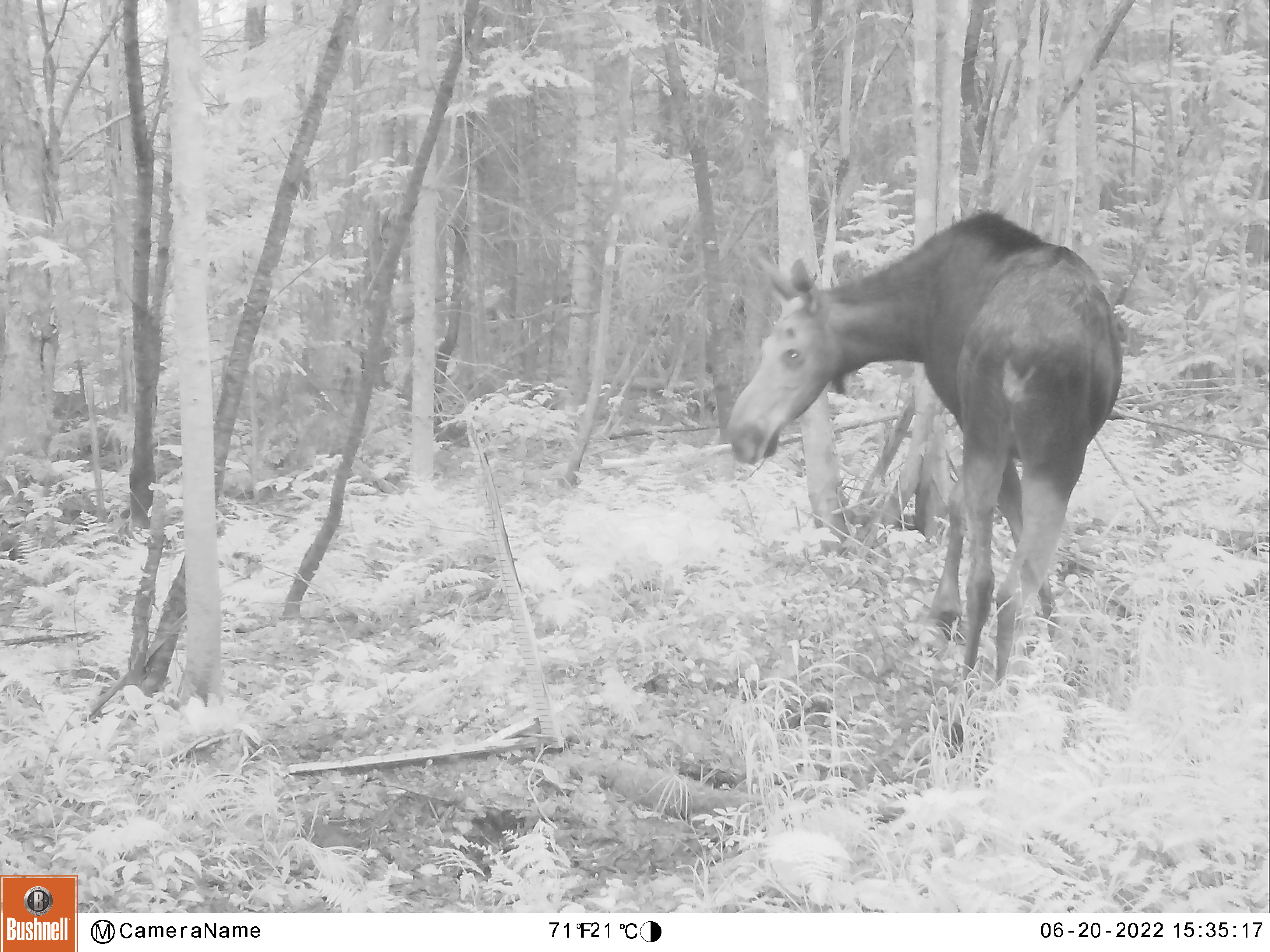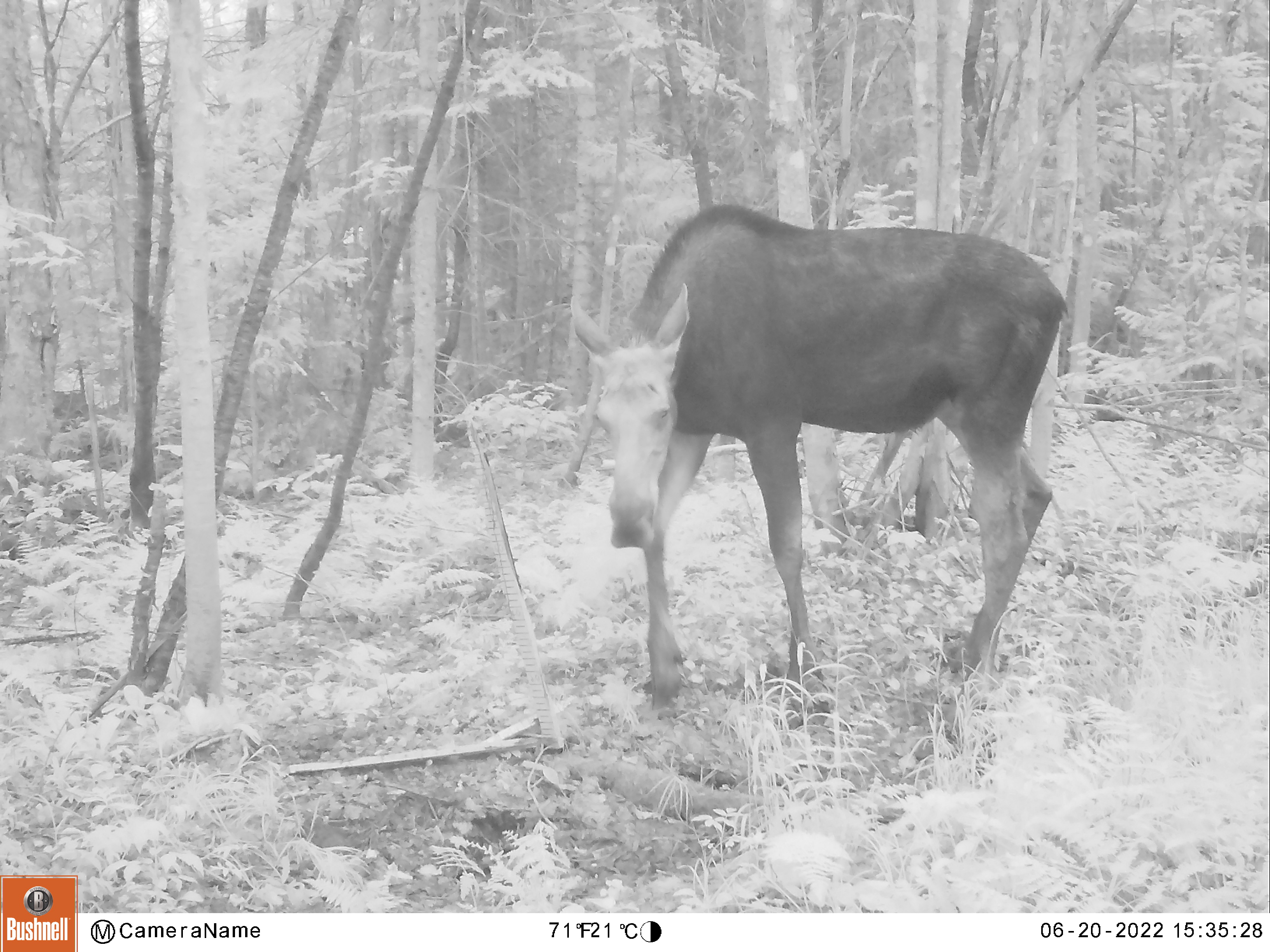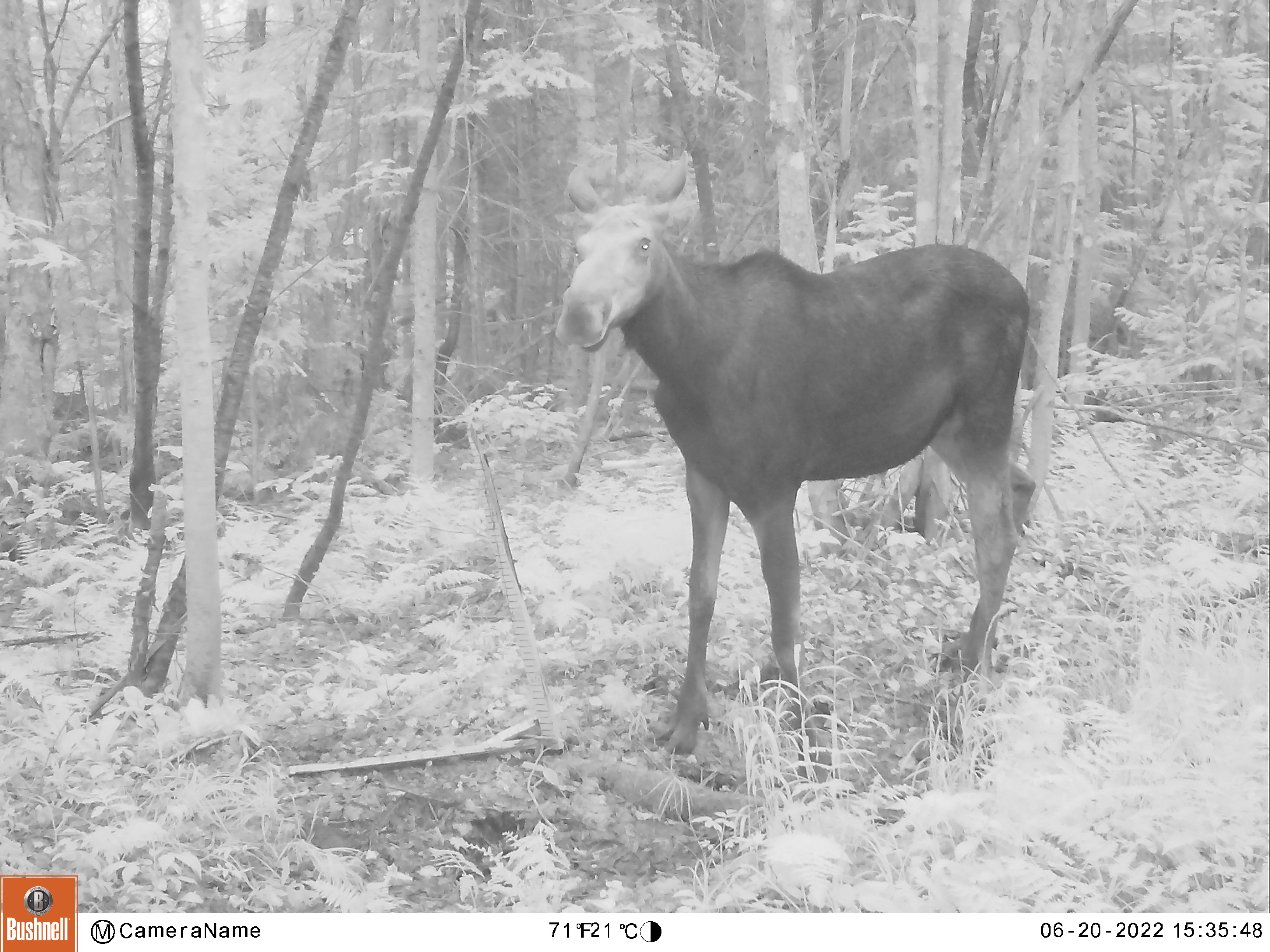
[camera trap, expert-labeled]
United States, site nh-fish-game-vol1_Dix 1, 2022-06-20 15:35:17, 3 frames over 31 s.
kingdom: Animalia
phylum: Chordata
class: Mammalia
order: Artiodactyla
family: Cervidae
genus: Alces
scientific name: Alces alces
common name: moose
Moose (Alces alces).